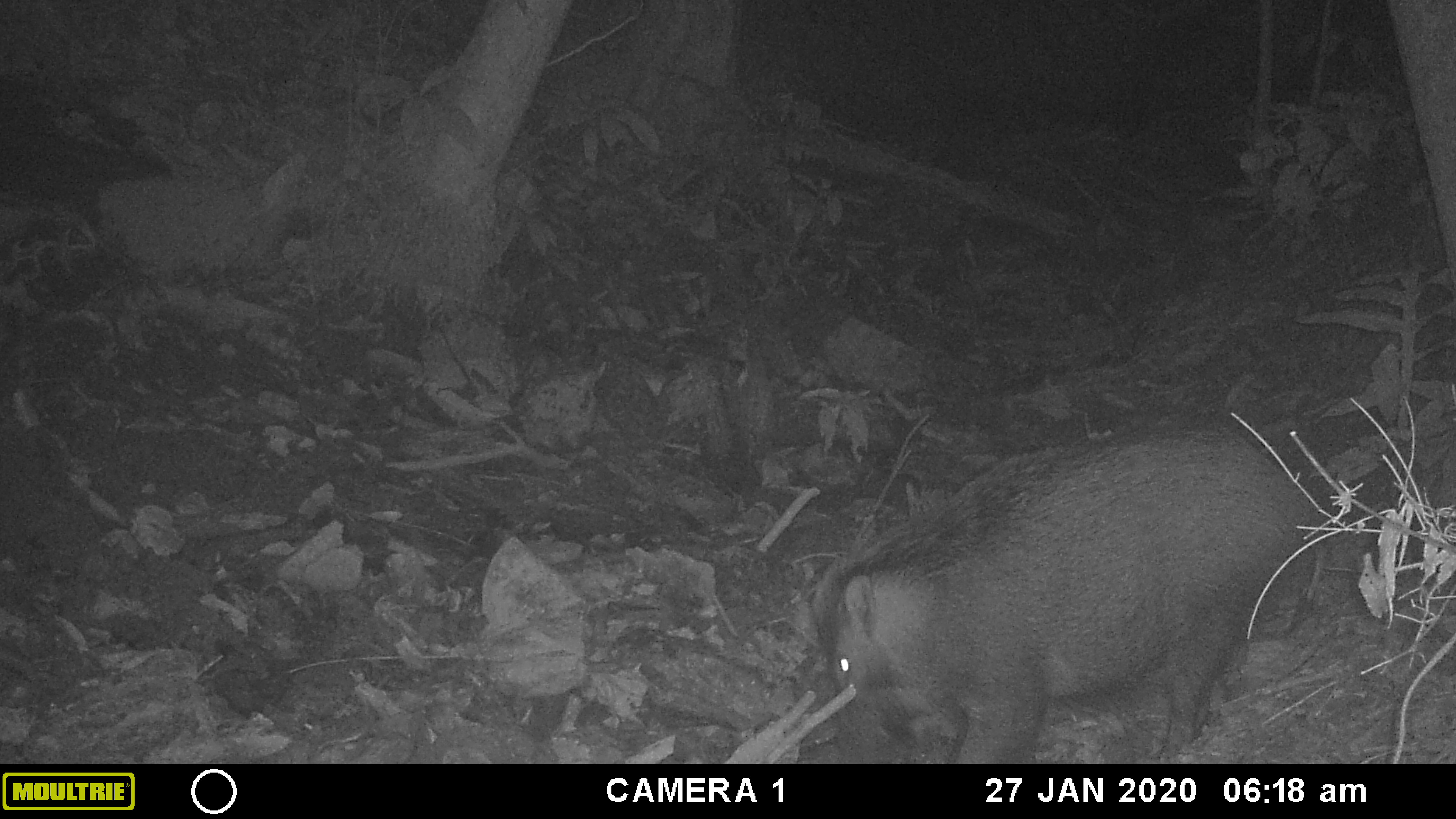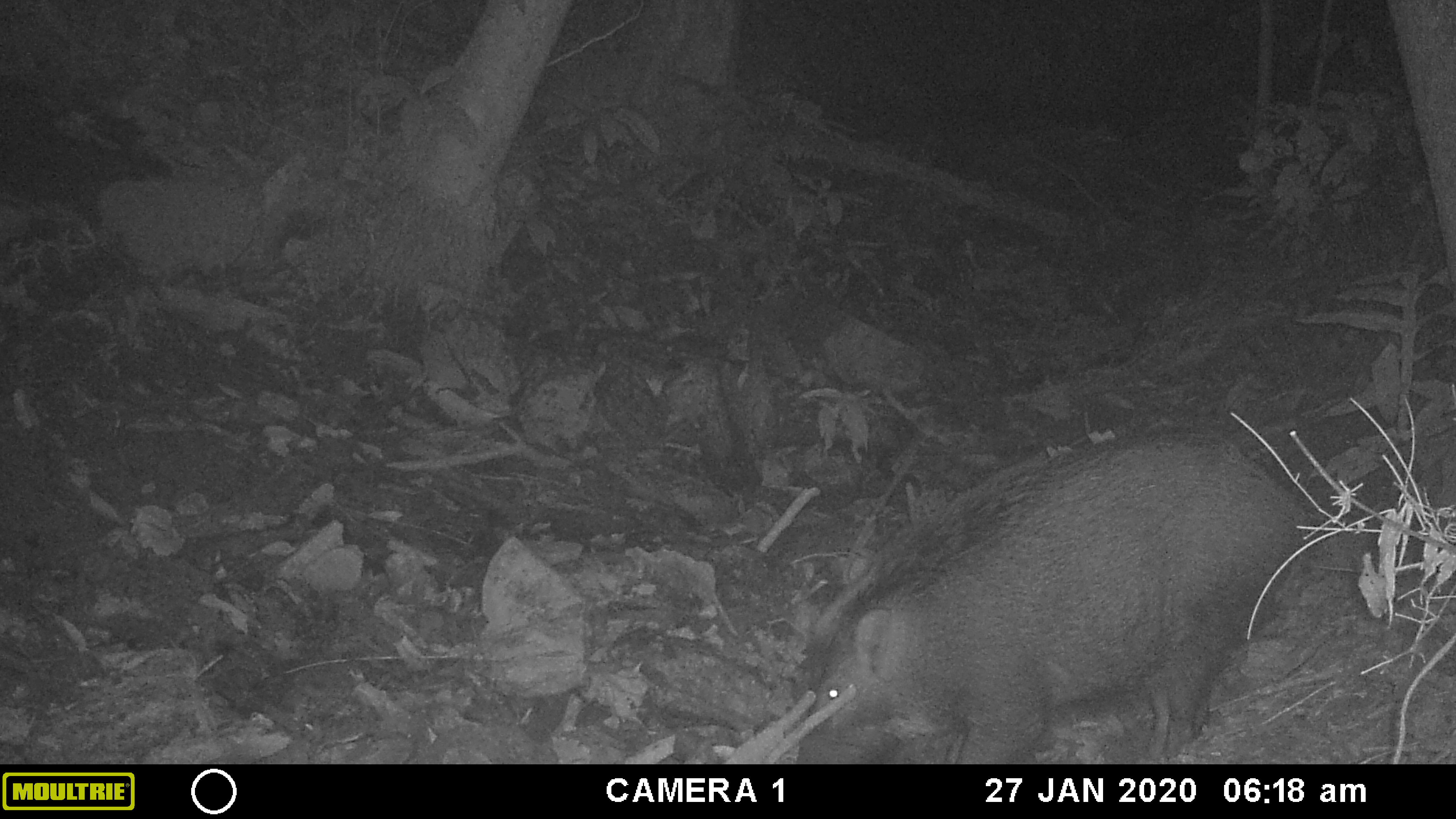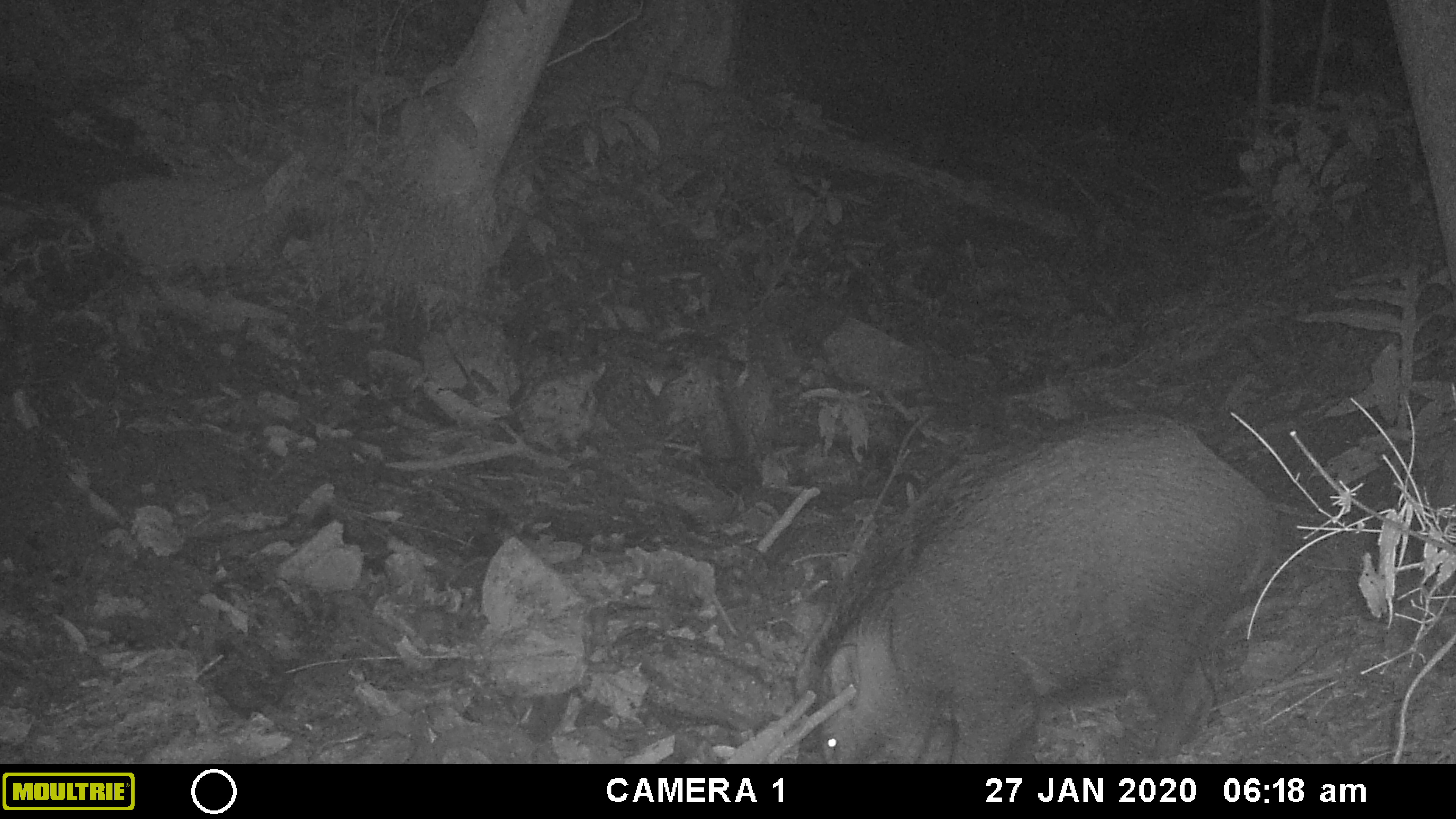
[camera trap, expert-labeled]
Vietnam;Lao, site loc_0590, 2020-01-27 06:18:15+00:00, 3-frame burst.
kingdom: Animalia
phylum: Chordata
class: Mammalia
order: Artiodactyla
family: Suidae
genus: Sus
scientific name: Sus scrofa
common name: eurasian wild pig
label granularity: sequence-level